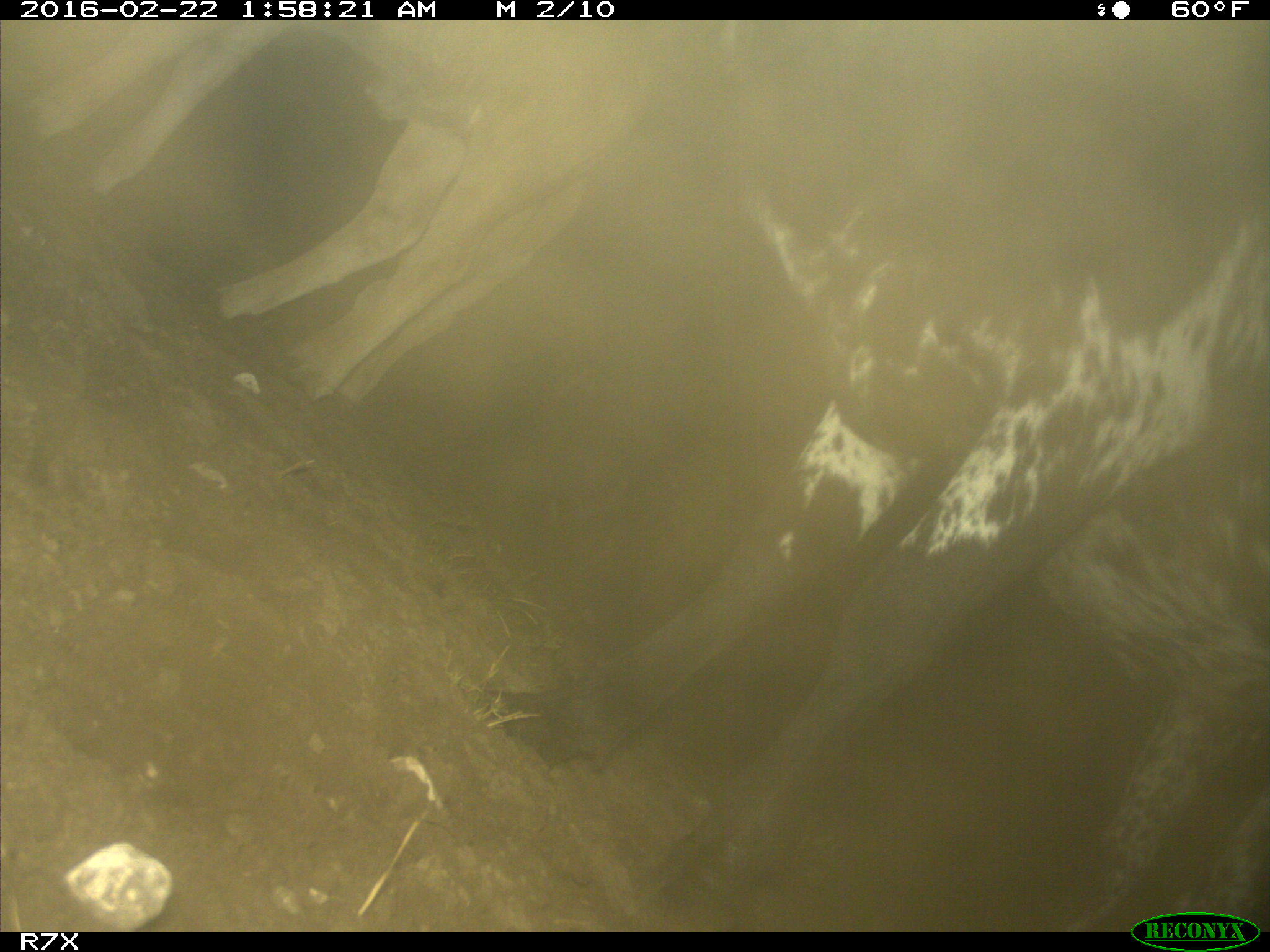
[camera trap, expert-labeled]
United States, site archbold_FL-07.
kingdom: Animalia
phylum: Chordata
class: Mammalia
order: Artiodactyla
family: Bovidae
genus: Bos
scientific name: Bos taurus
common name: domestic cow